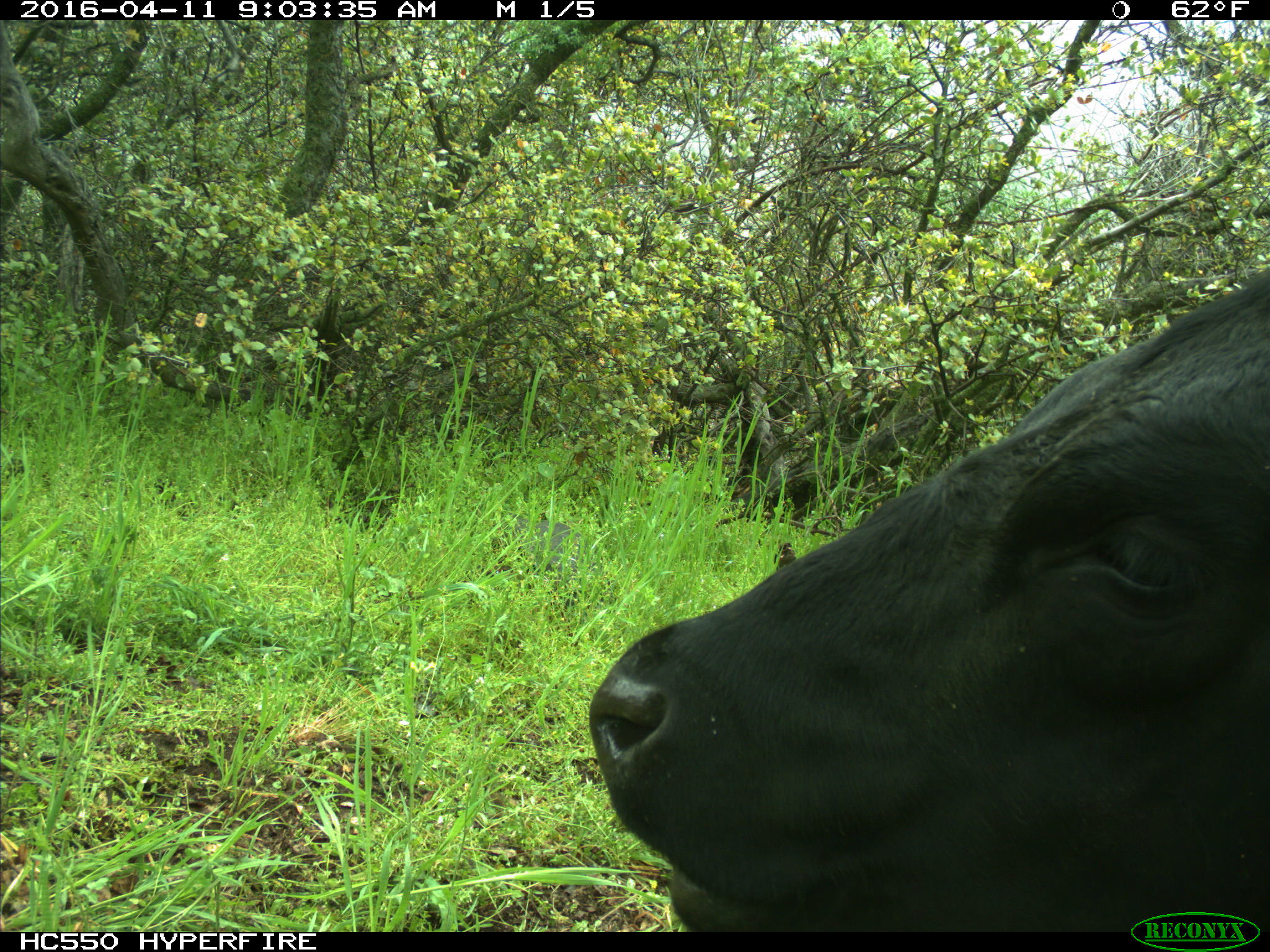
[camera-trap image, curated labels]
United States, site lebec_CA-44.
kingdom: Animalia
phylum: Chordata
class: Mammalia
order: Artiodactyla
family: Bovidae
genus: Bos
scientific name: Bos taurus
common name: domestic cow